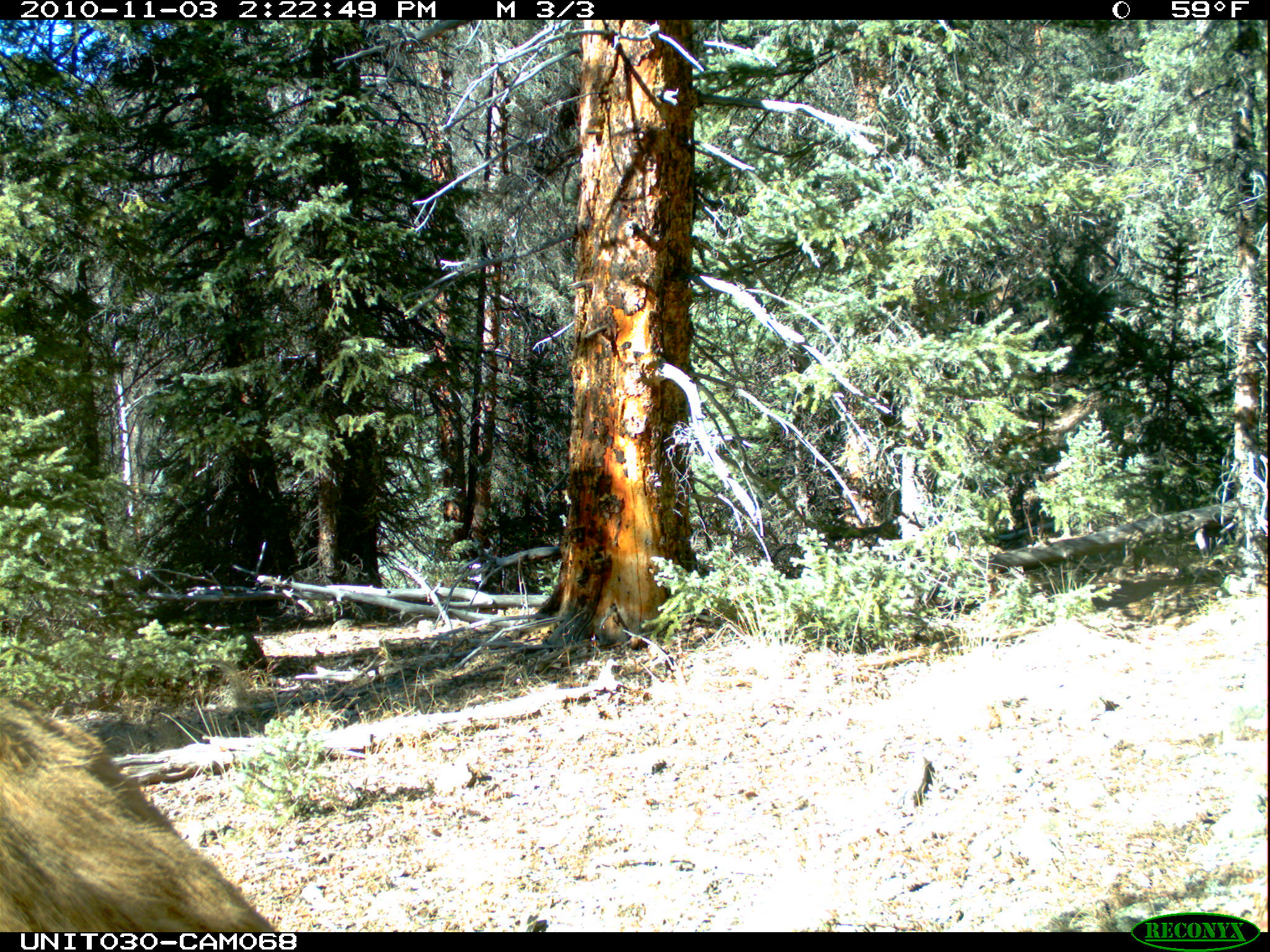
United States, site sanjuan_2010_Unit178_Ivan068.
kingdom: Animalia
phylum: Chordata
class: Mammalia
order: Artiodactyla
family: Cervidae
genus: Cervus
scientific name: Cervus elaphus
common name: red deer